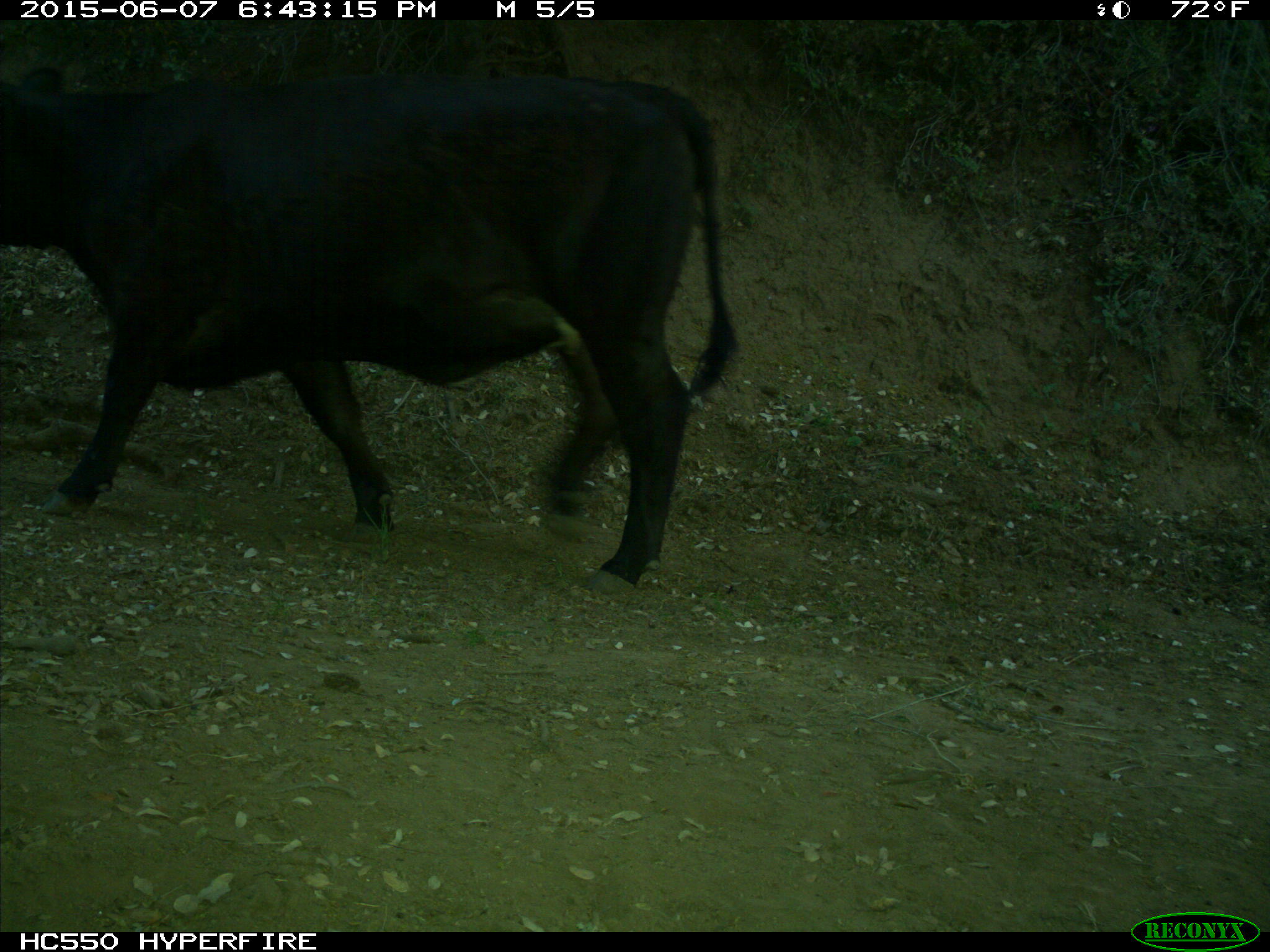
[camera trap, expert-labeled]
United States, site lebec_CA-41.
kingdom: Animalia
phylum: Chordata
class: Mammalia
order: Artiodactyla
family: Bovidae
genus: Bos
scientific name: Bos taurus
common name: domestic cow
Bos taurus (domestic cow).